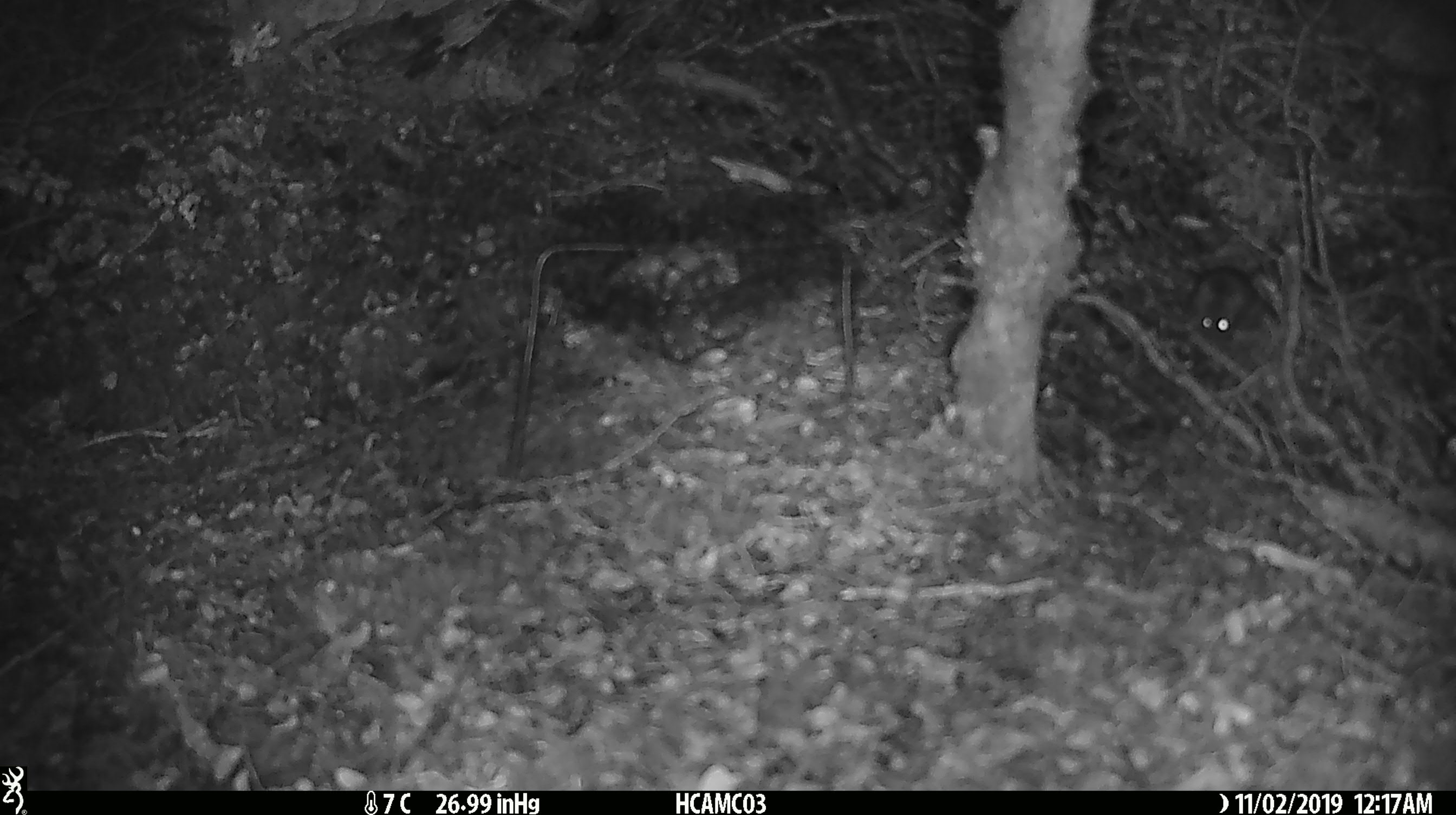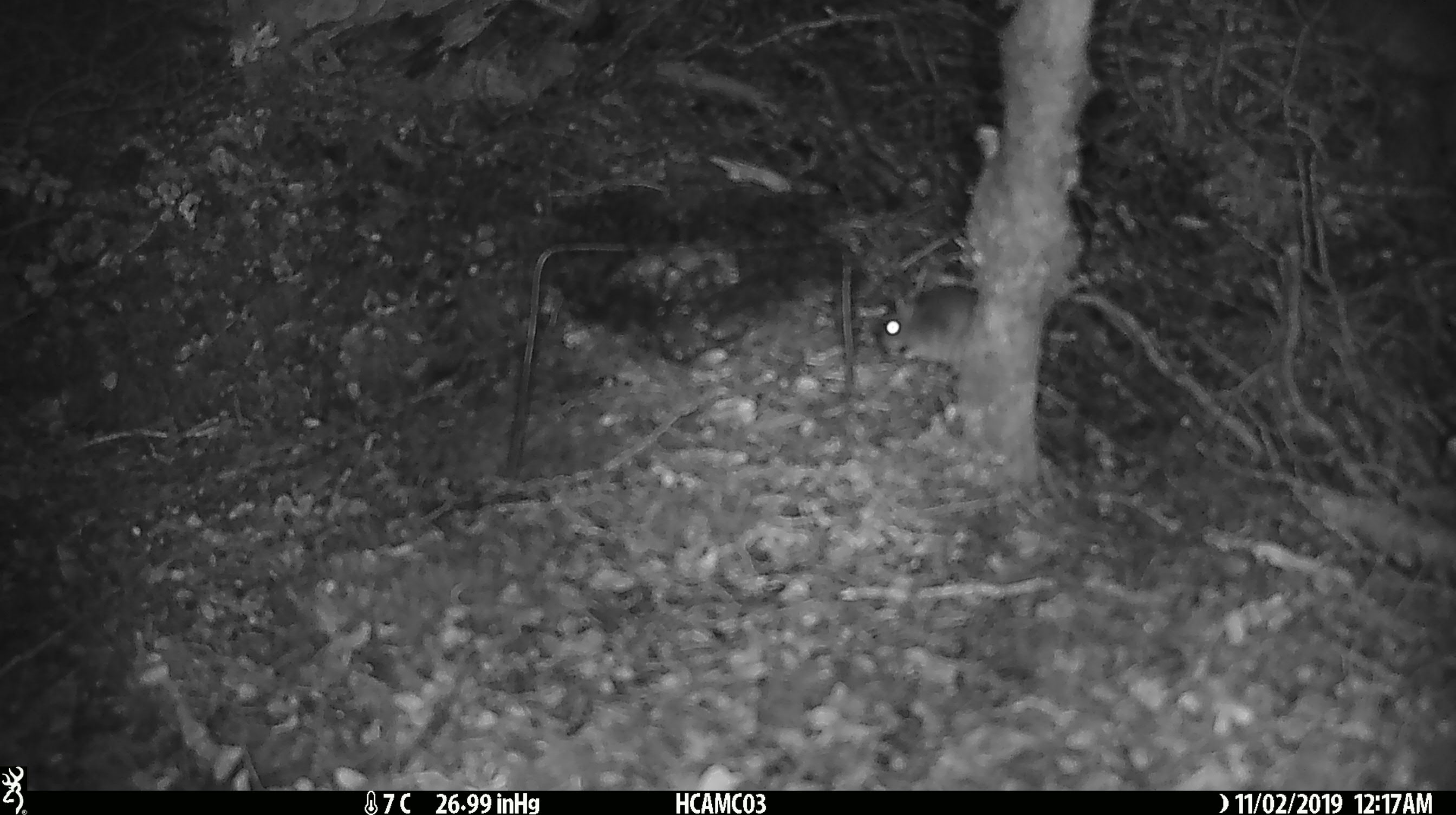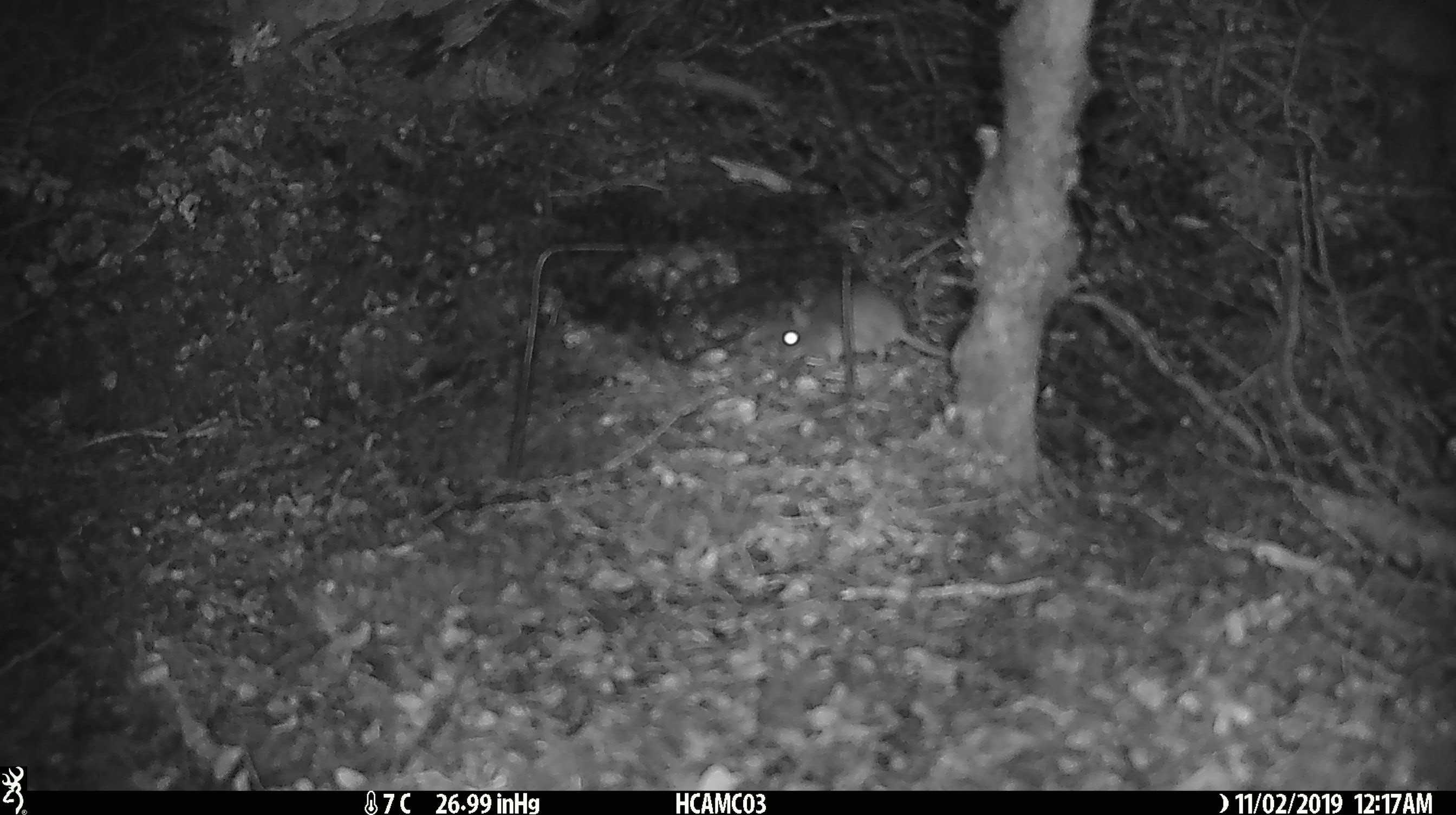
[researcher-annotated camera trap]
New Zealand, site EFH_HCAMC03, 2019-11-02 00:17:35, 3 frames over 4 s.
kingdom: Animalia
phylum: Chordata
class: Mammalia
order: Rodentia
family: Muridae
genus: Mus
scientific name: Mus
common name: mouse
Mouse (Mus).